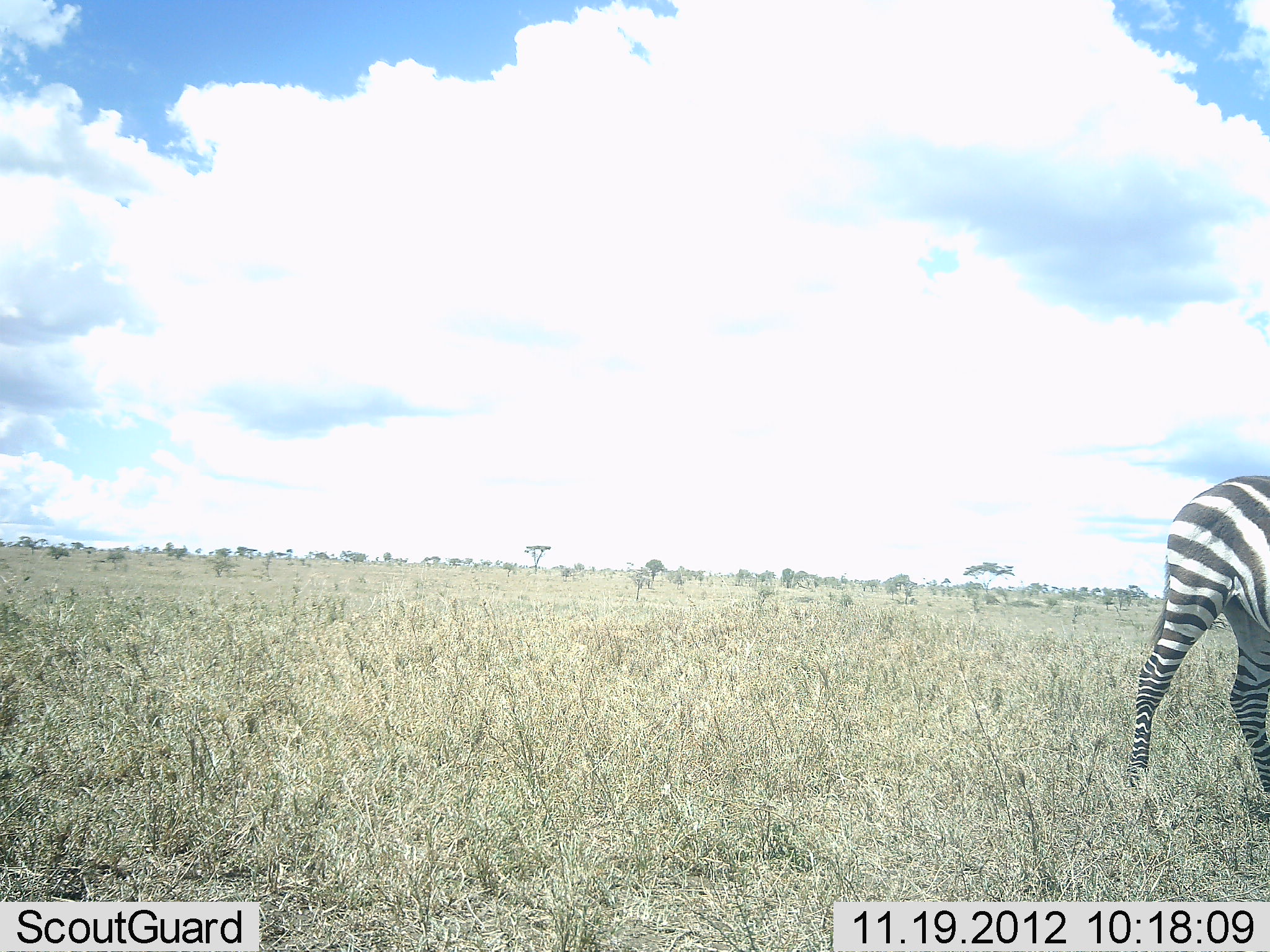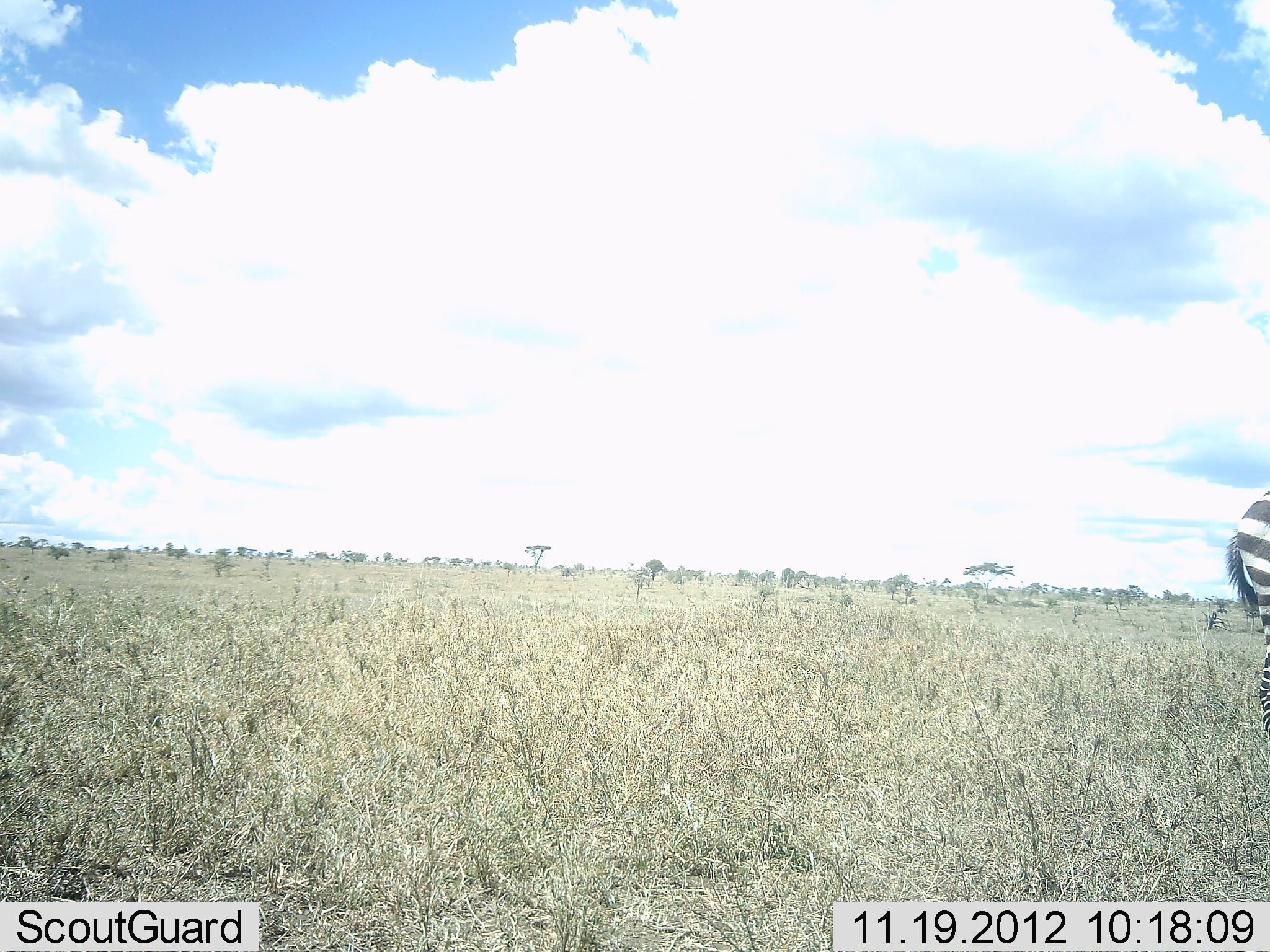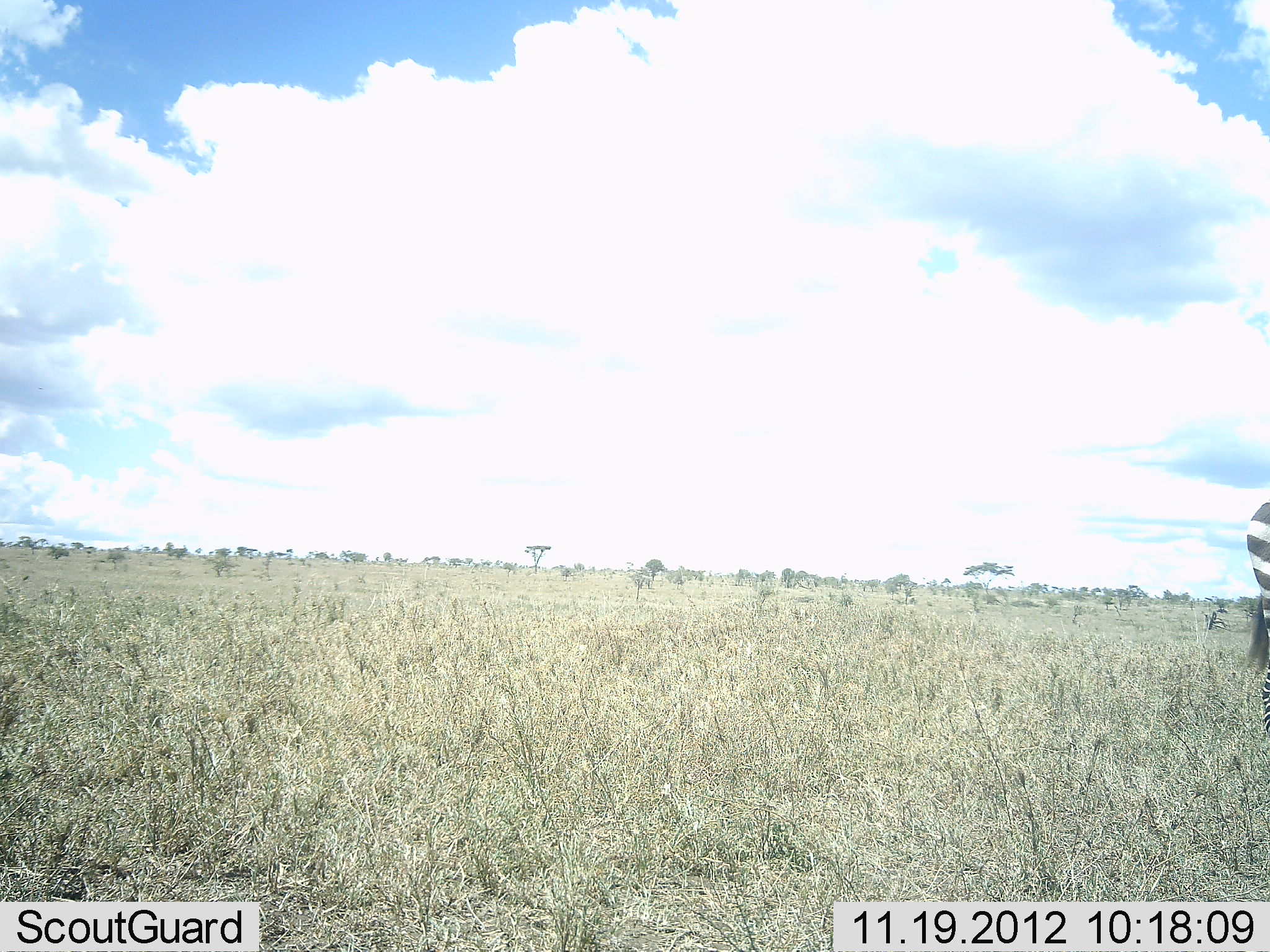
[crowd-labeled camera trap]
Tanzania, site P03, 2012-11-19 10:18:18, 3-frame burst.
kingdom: Animalia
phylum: Chordata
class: Mammalia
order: Perissodactyla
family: Equidae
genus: Equus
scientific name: Equus quagga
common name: plains zebra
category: zebra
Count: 1.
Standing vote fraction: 30%.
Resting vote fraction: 0%.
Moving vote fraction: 70%.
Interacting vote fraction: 0%.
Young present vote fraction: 0%.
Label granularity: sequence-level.